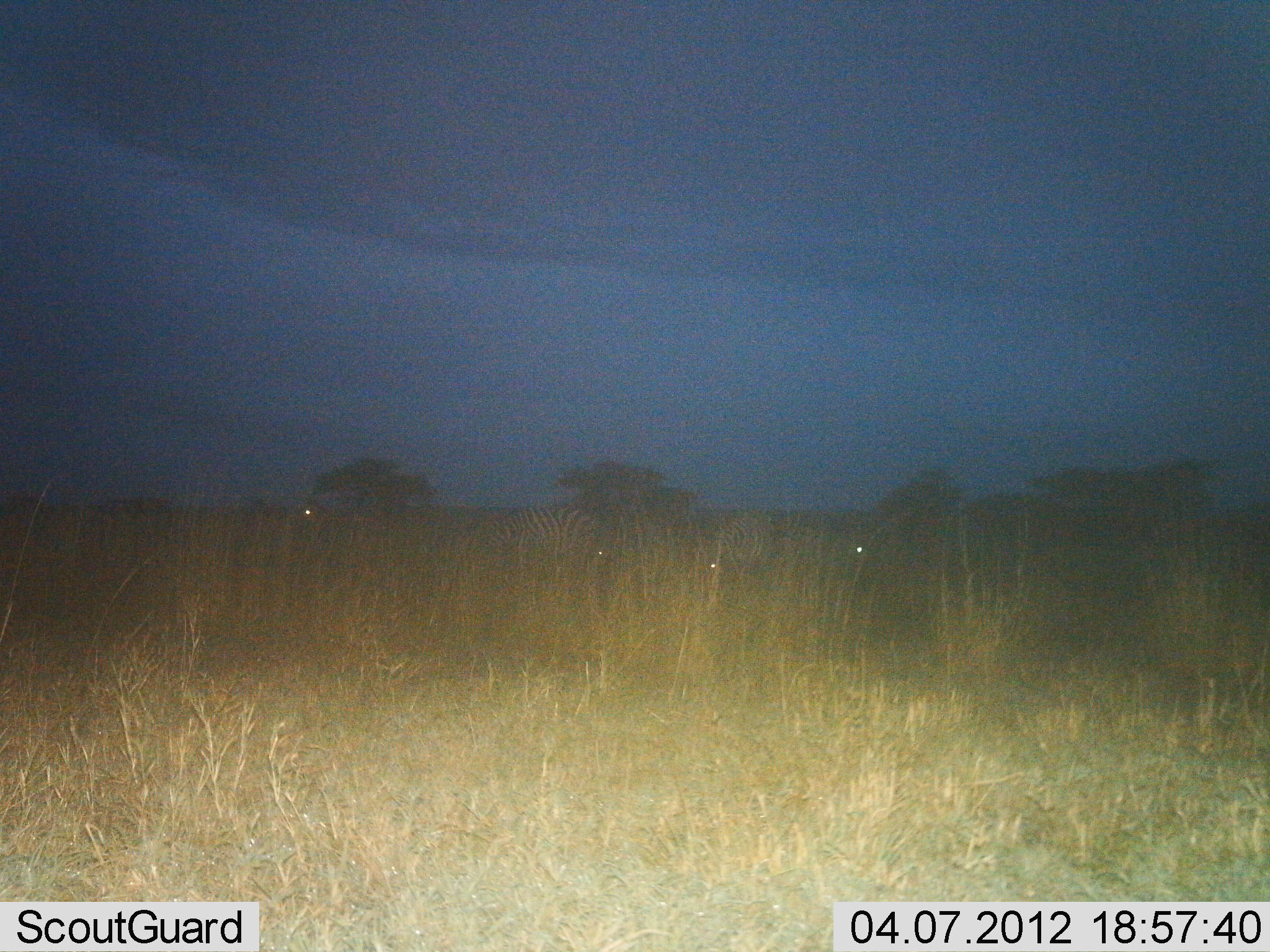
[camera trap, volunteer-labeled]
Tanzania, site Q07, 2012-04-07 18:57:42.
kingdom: Animalia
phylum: Chordata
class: Mammalia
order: Perissodactyla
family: Equidae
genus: Equus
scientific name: Equus quagga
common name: plains zebra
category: zebra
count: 4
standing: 58%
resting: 8%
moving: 0%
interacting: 0%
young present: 0%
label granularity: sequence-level